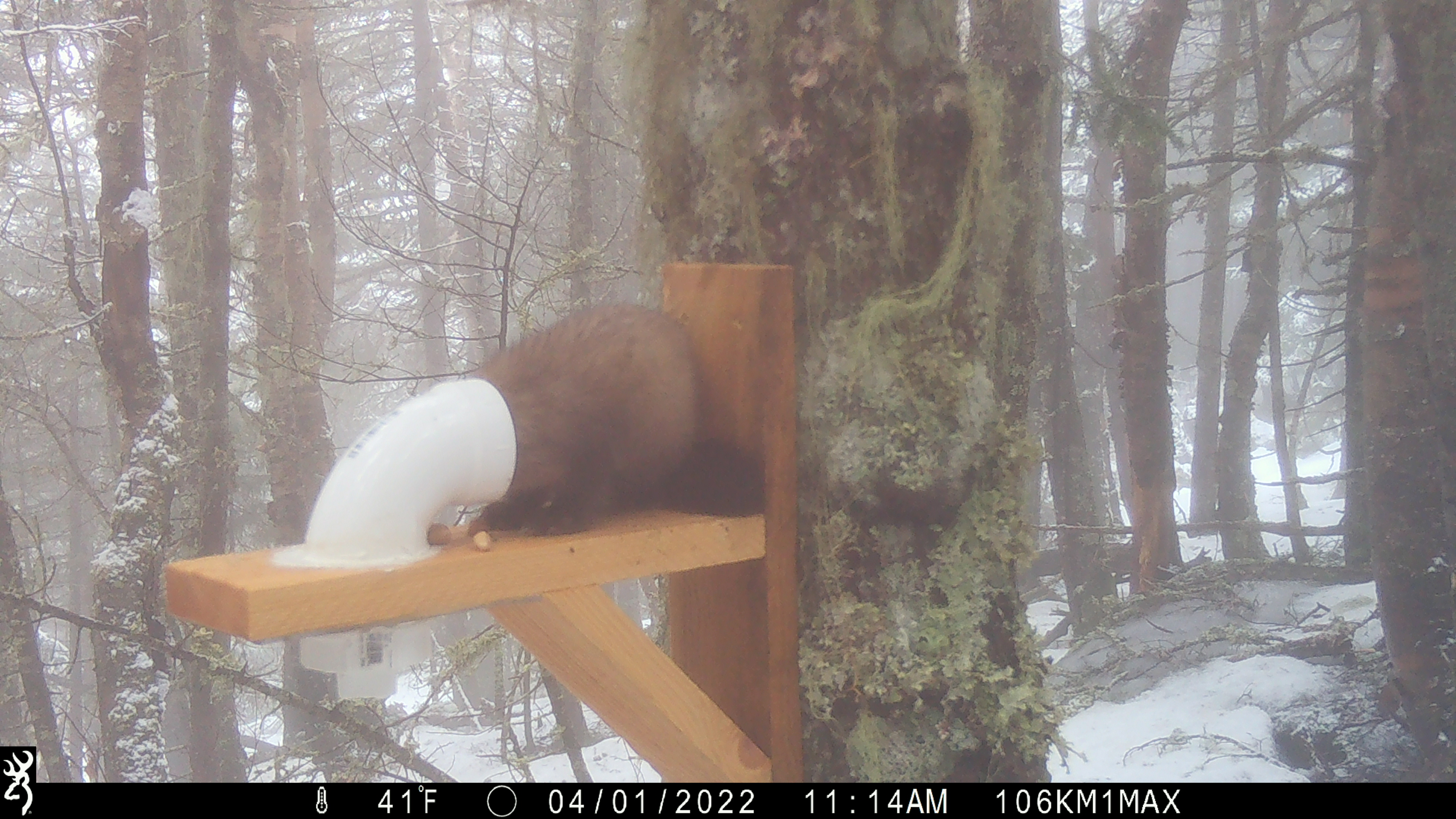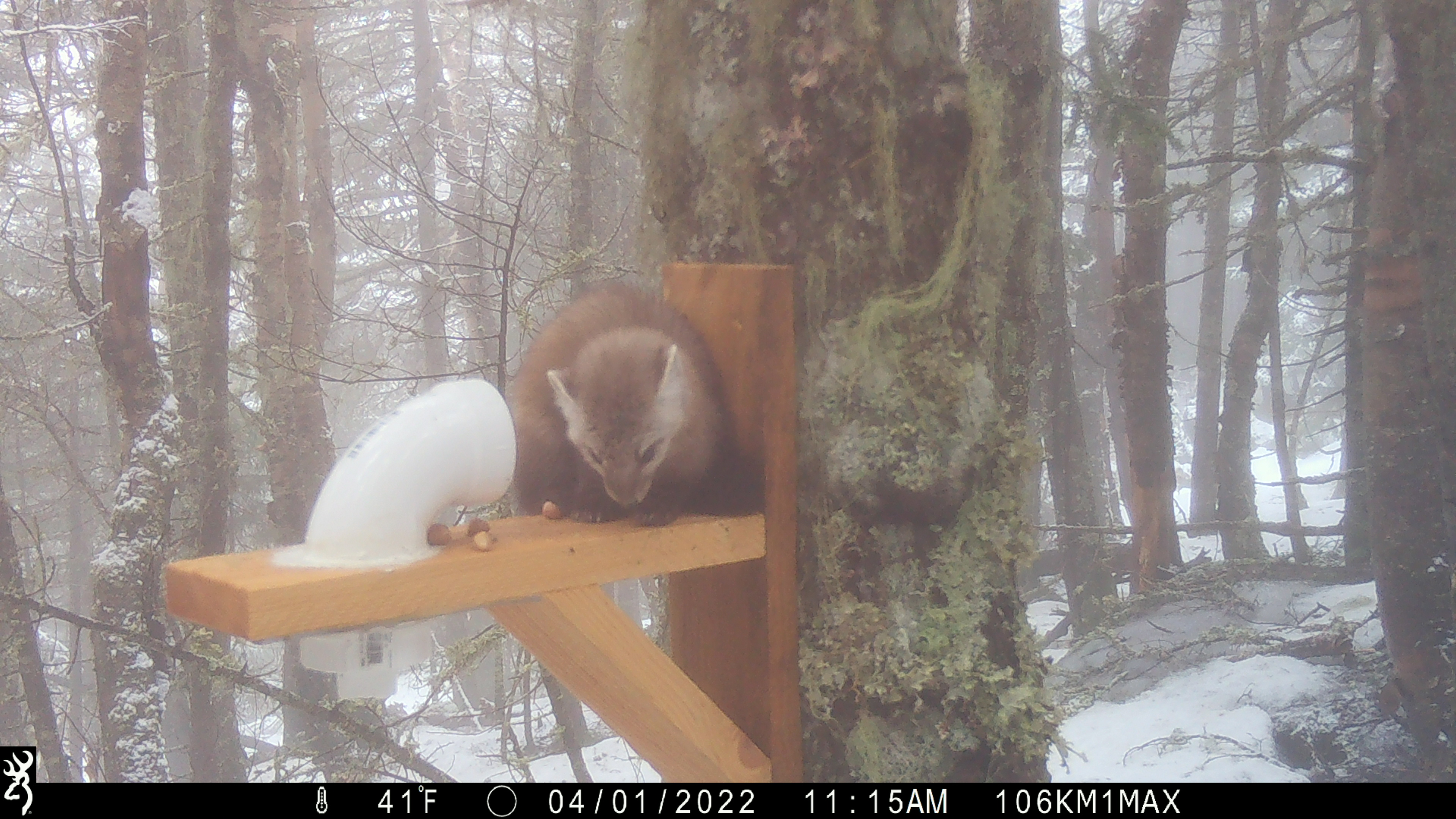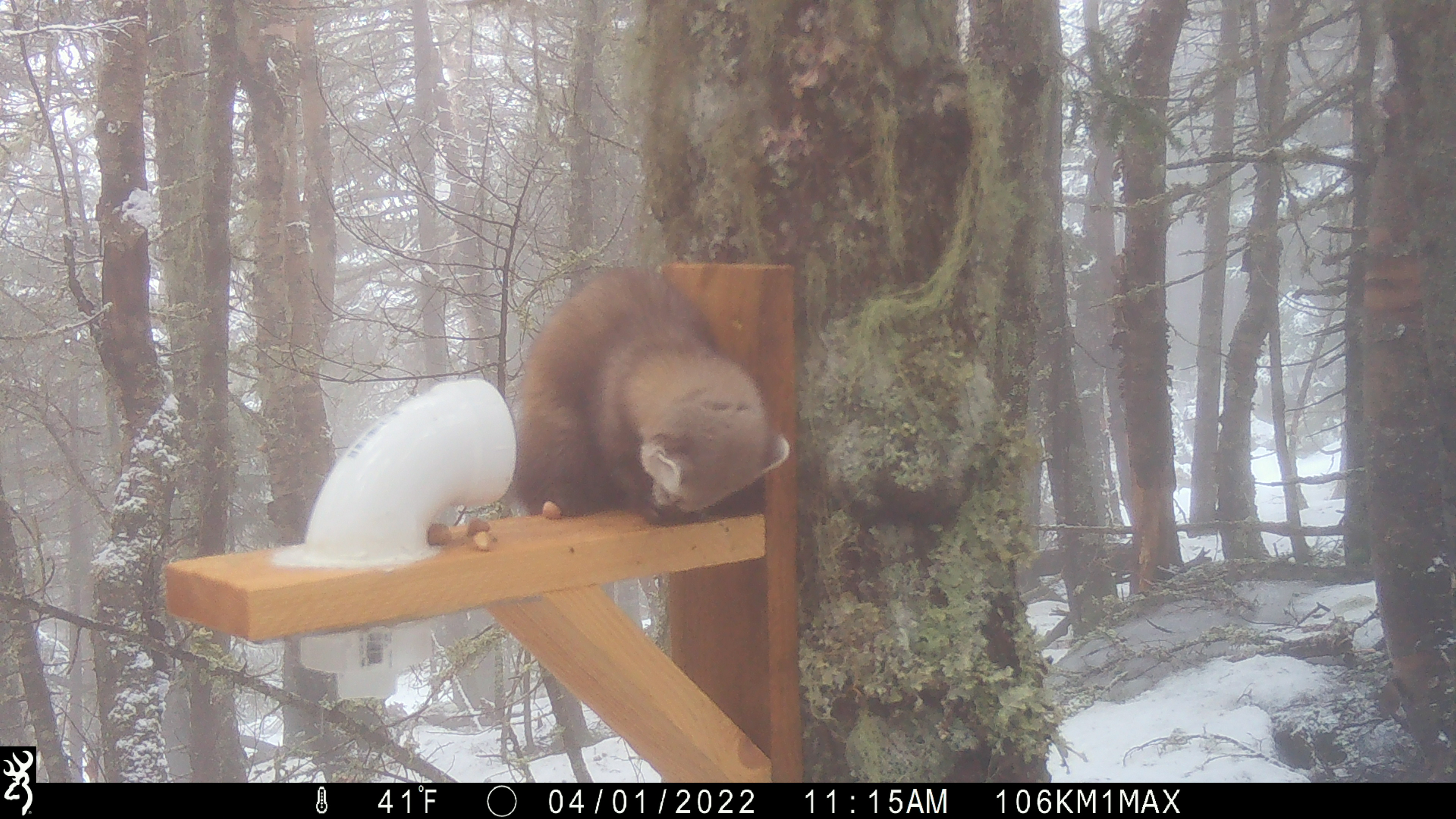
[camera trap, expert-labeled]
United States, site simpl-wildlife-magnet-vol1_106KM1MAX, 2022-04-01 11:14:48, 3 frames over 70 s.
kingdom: Animalia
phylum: Chordata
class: Mammalia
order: Carnivora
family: Mustelidae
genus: Martes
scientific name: Martes americana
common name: american marten